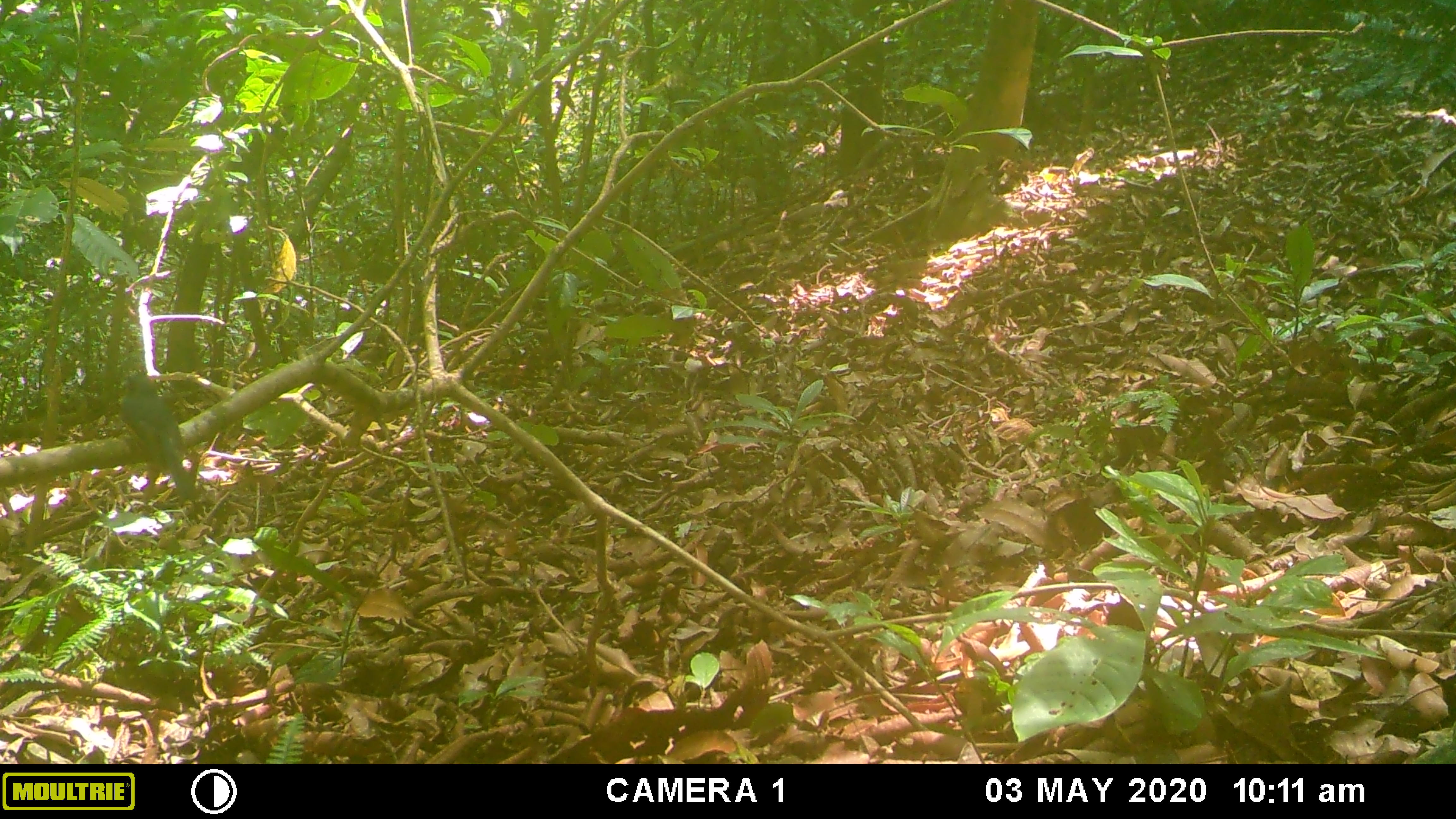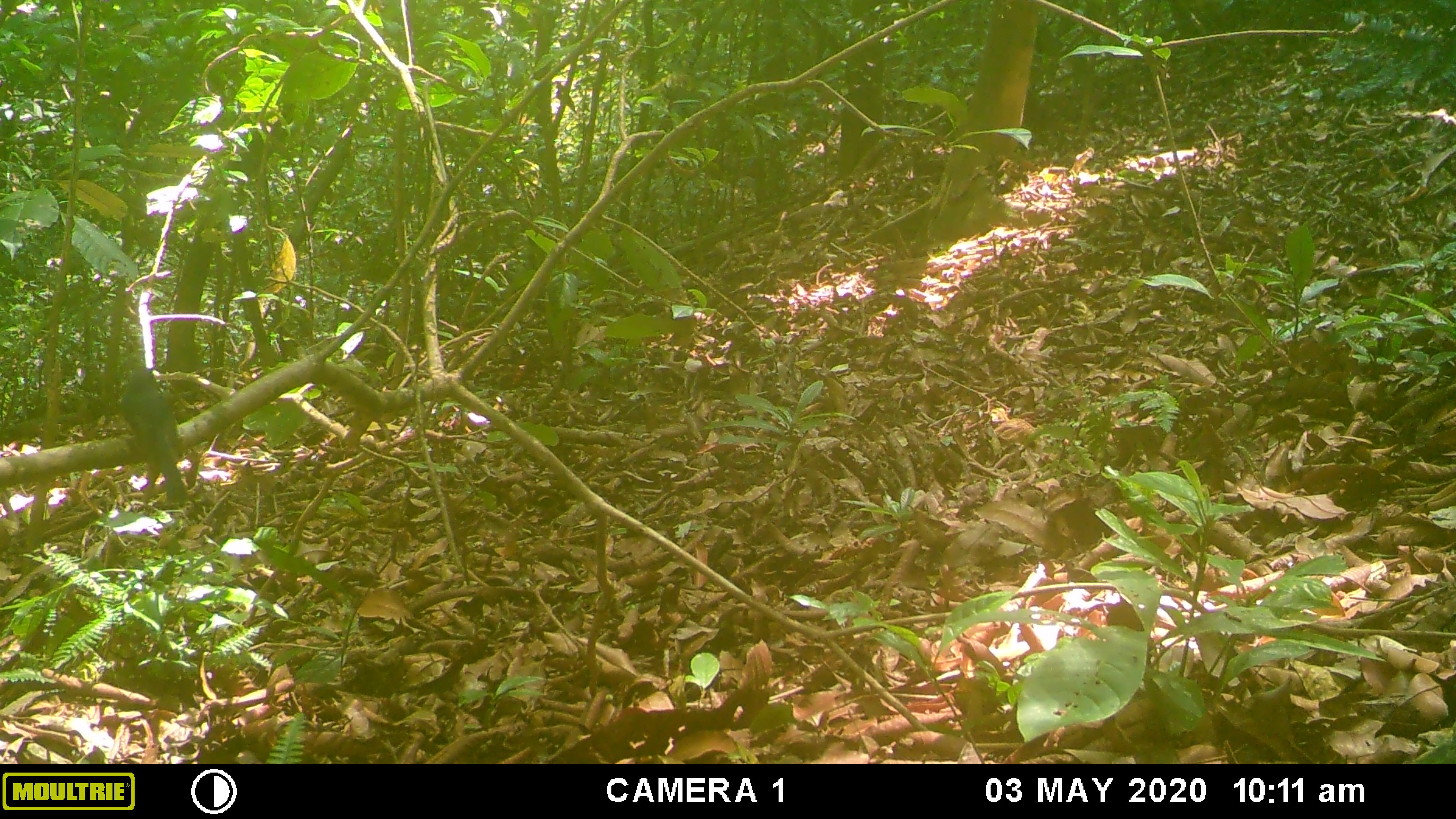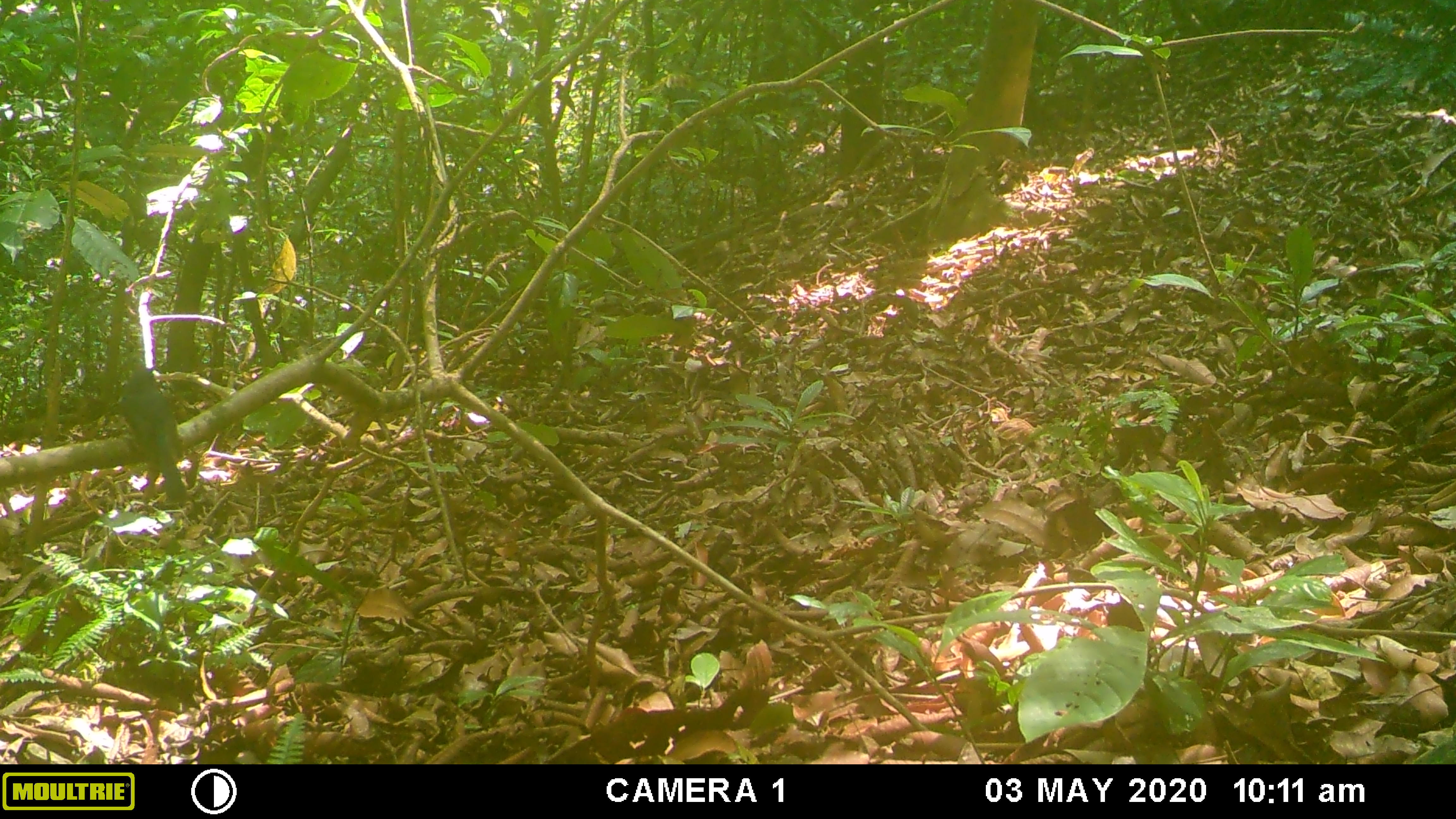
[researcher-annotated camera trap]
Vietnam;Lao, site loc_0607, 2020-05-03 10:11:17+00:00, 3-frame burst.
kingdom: Animalia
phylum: Chordata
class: Aves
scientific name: Aves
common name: bird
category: unidentified bird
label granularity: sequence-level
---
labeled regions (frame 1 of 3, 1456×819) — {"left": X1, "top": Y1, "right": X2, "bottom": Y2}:
unidentified bird: {"left": 118, "top": 373, "right": 201, "bottom": 501}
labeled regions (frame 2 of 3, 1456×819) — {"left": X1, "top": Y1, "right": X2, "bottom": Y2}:
unidentified bird: {"left": 115, "top": 365, "right": 189, "bottom": 503}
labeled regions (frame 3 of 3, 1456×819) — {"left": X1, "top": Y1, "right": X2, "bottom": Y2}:
unidentified bird: {"left": 119, "top": 365, "right": 188, "bottom": 503}